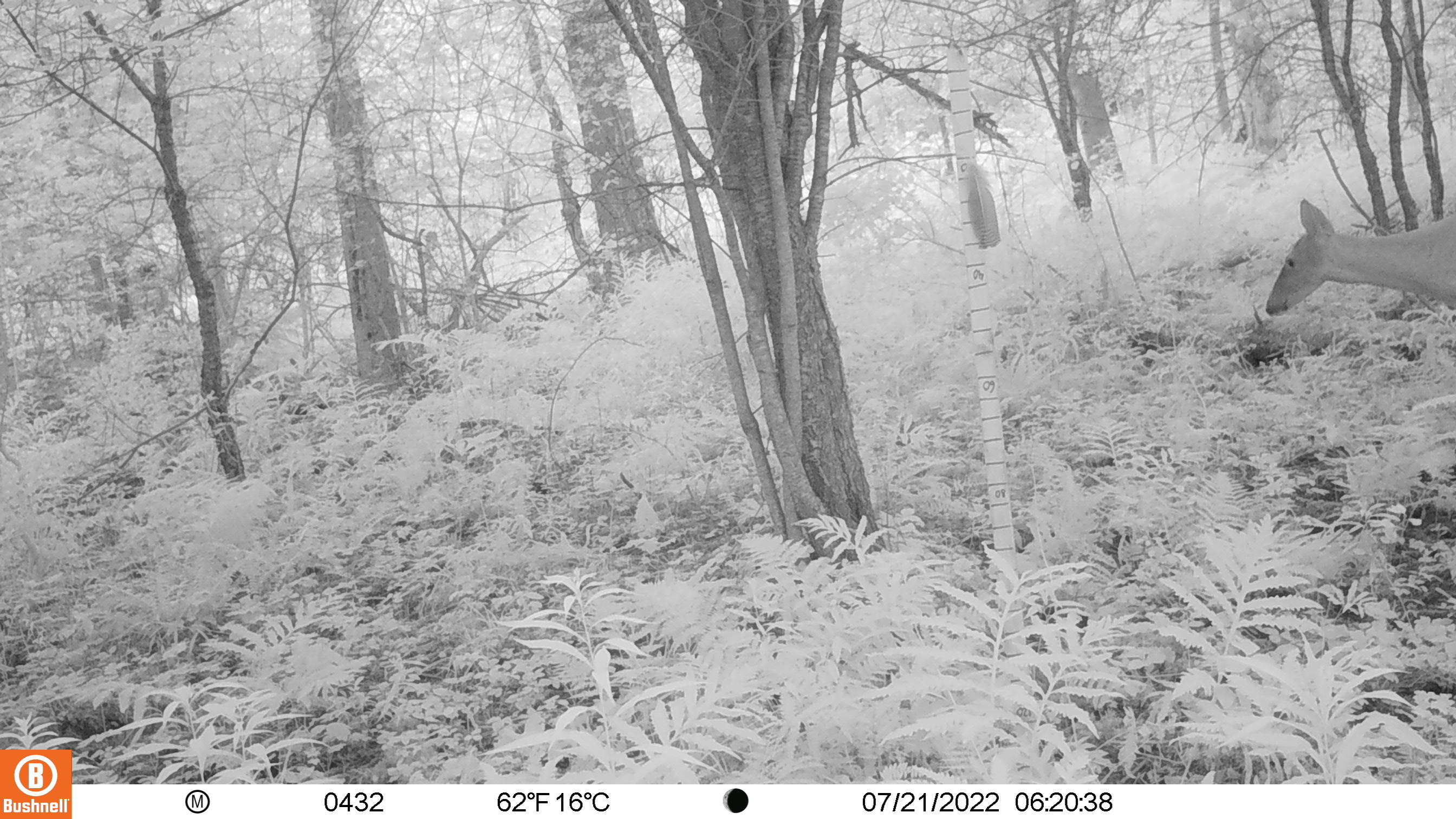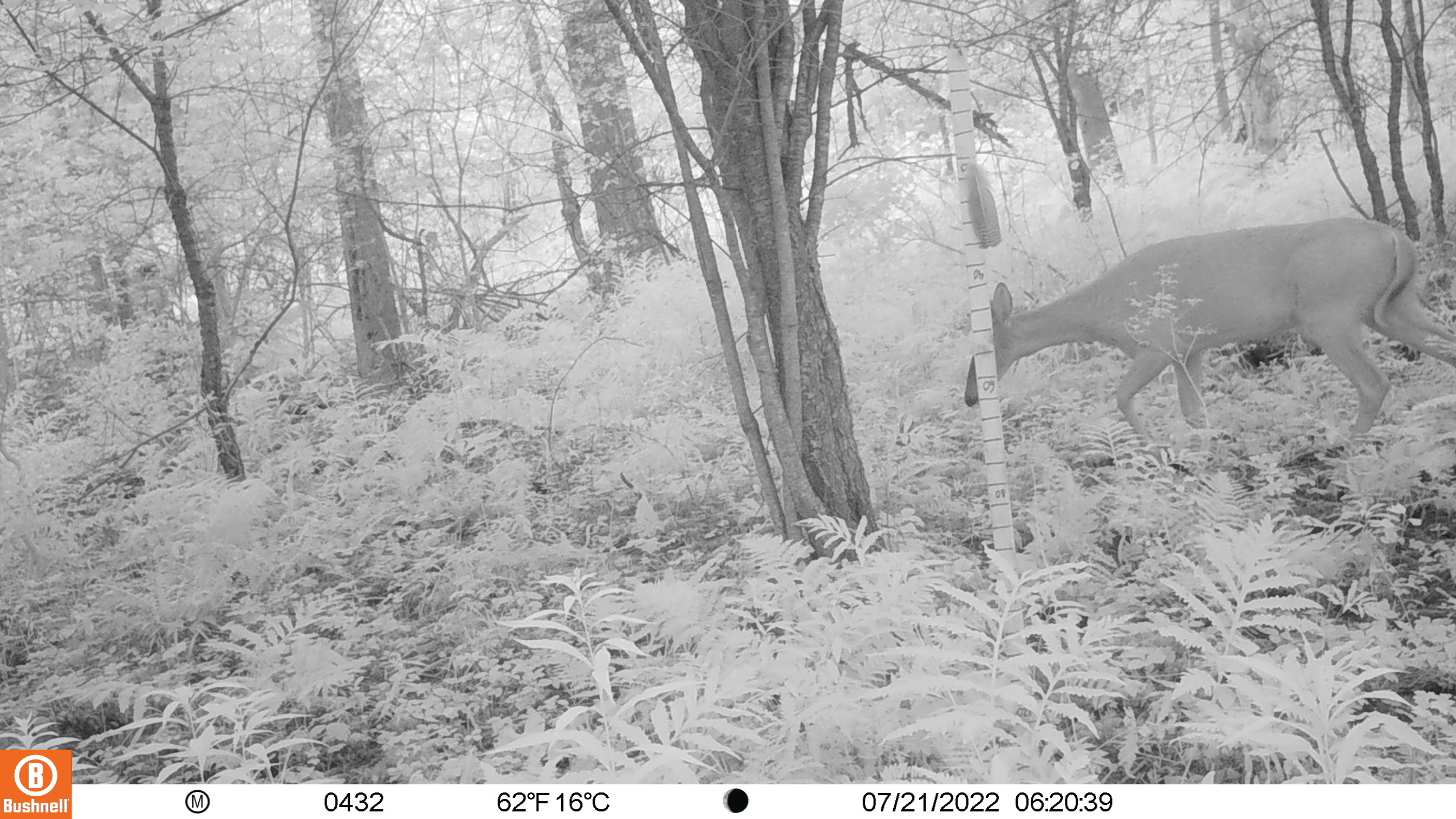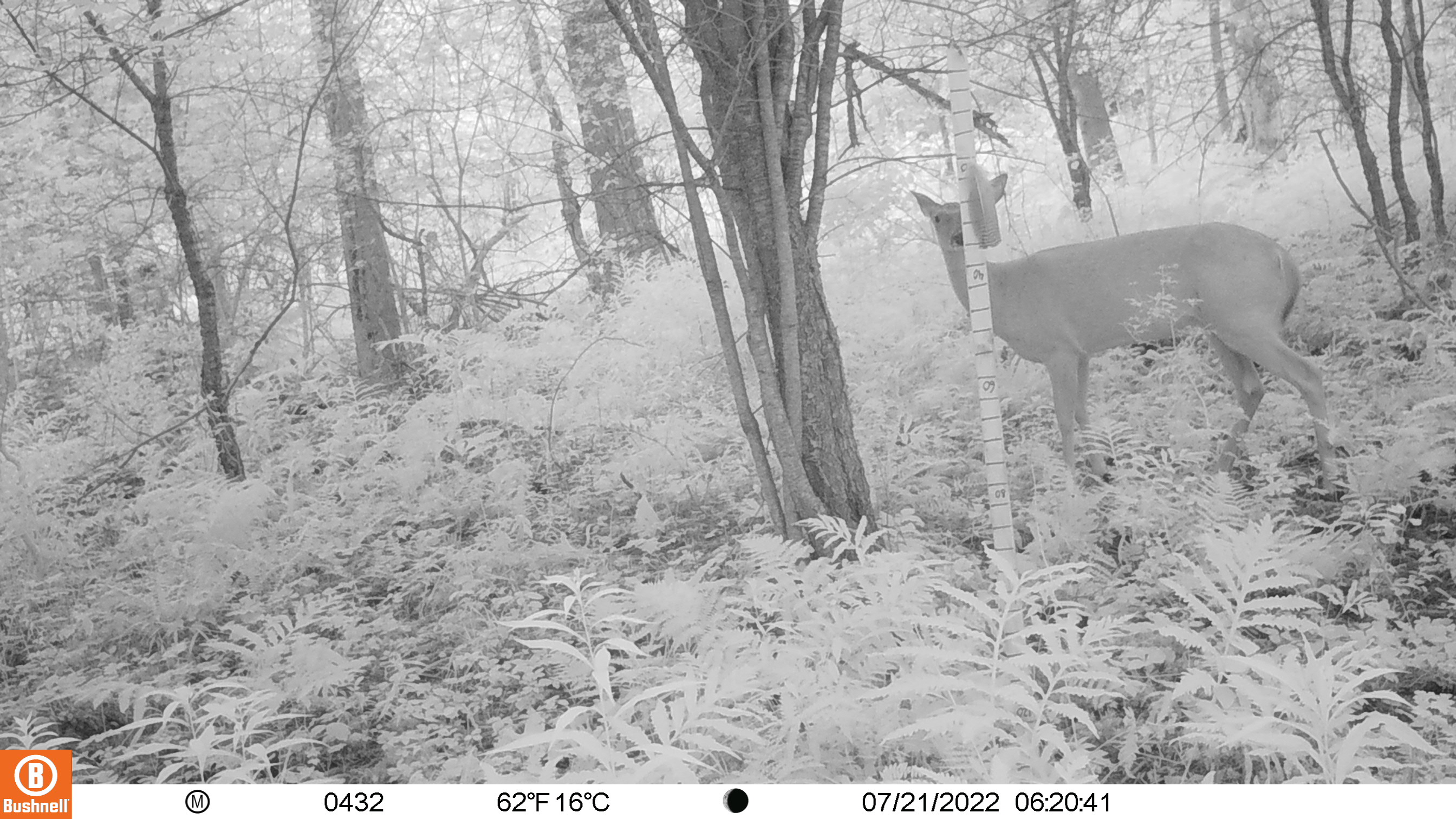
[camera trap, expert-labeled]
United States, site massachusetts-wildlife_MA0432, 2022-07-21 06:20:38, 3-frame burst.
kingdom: Animalia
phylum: Chordata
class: Mammalia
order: Artiodactyla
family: Cervidae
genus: Odocoileus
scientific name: Odocoileus virginianus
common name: white-tailed deer